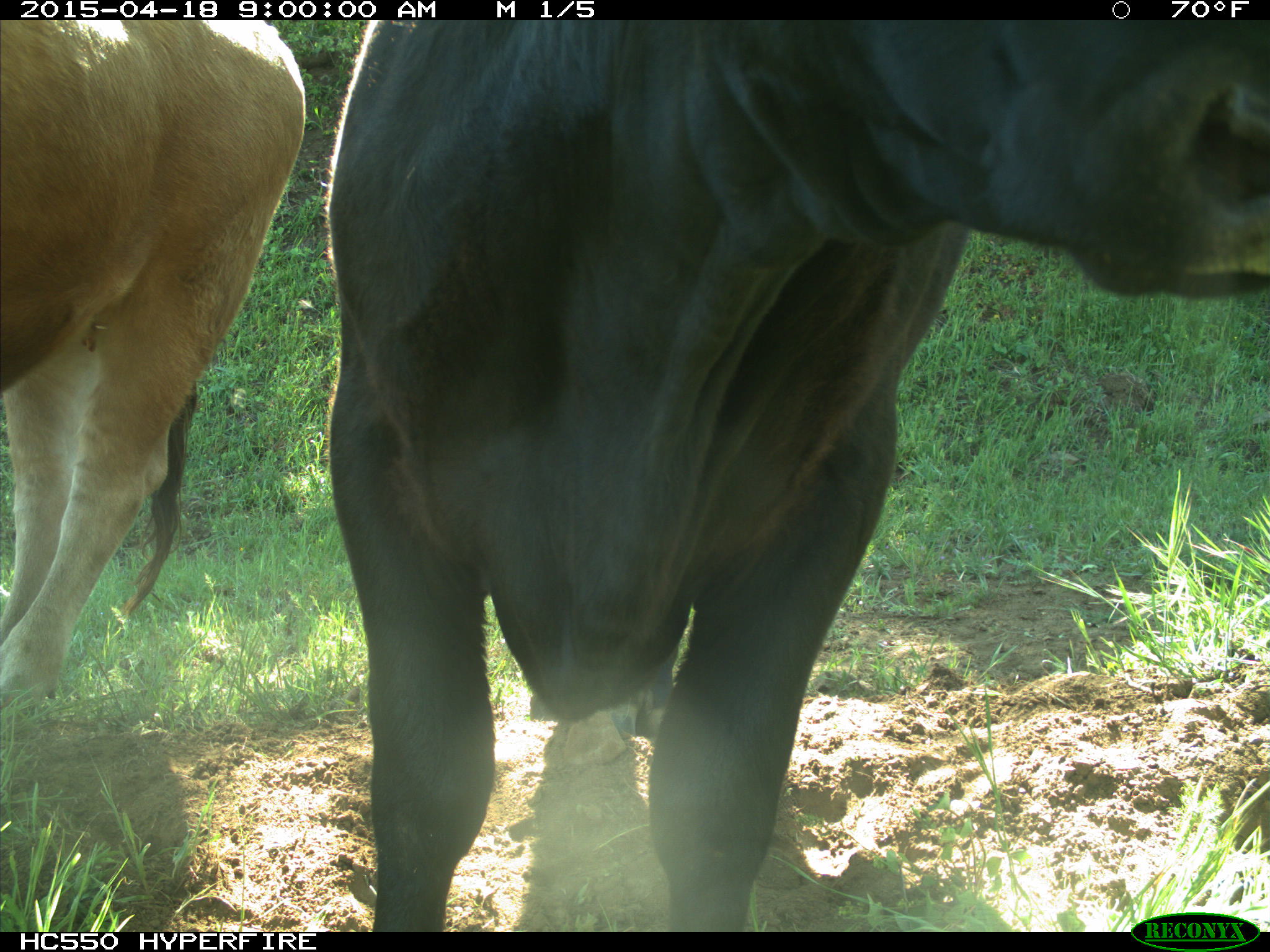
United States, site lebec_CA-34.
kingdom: Animalia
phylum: Chordata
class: Mammalia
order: Artiodactyla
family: Bovidae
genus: Bos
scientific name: Bos taurus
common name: domestic cow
Bos taurus (domestic cow).